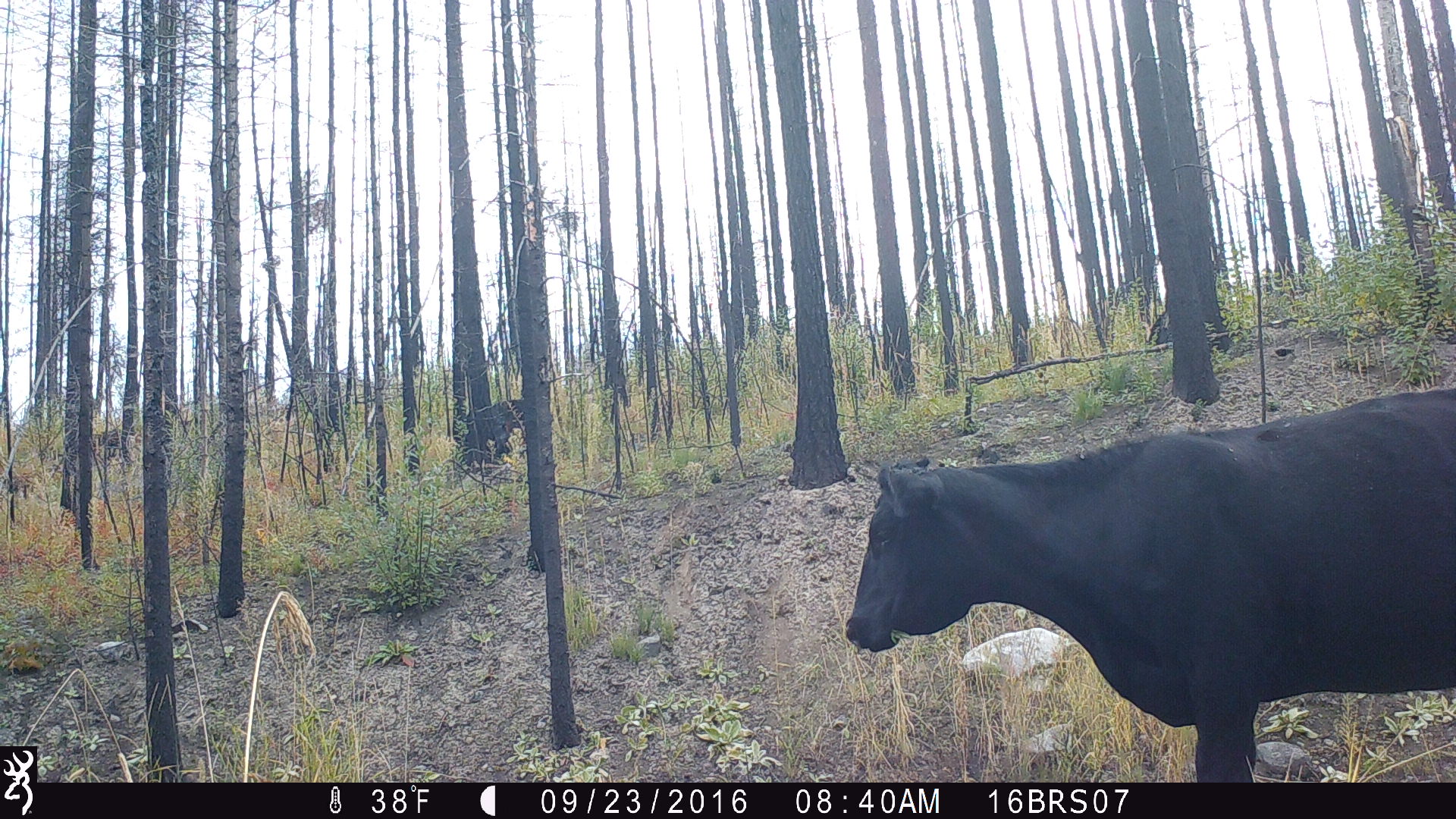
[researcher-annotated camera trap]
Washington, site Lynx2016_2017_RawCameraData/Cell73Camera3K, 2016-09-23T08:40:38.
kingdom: Animalia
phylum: Chordata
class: Mammalia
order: Artiodactyla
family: Bovidae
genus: Bos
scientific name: Bos taurus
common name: domestic cattle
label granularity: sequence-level